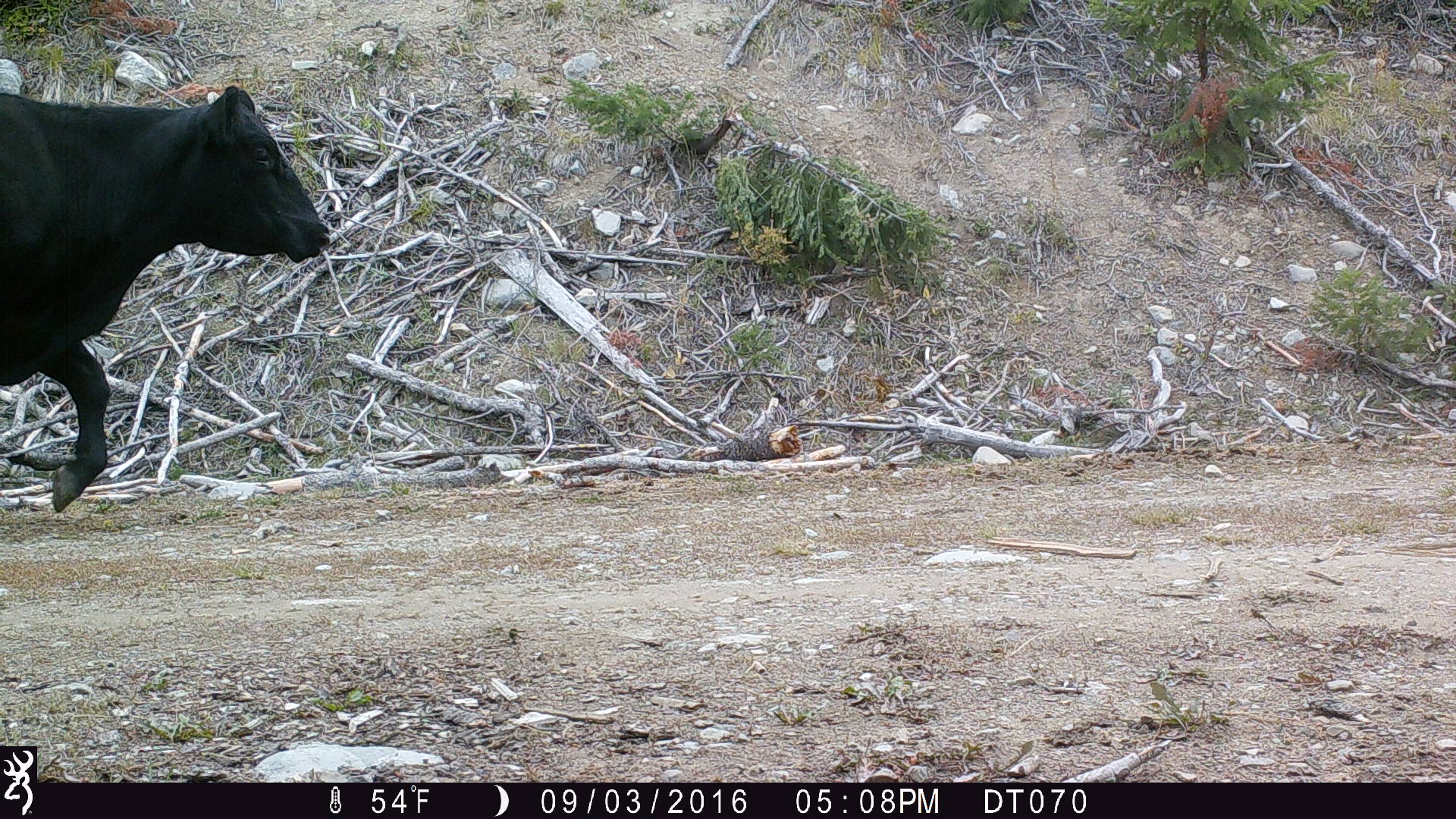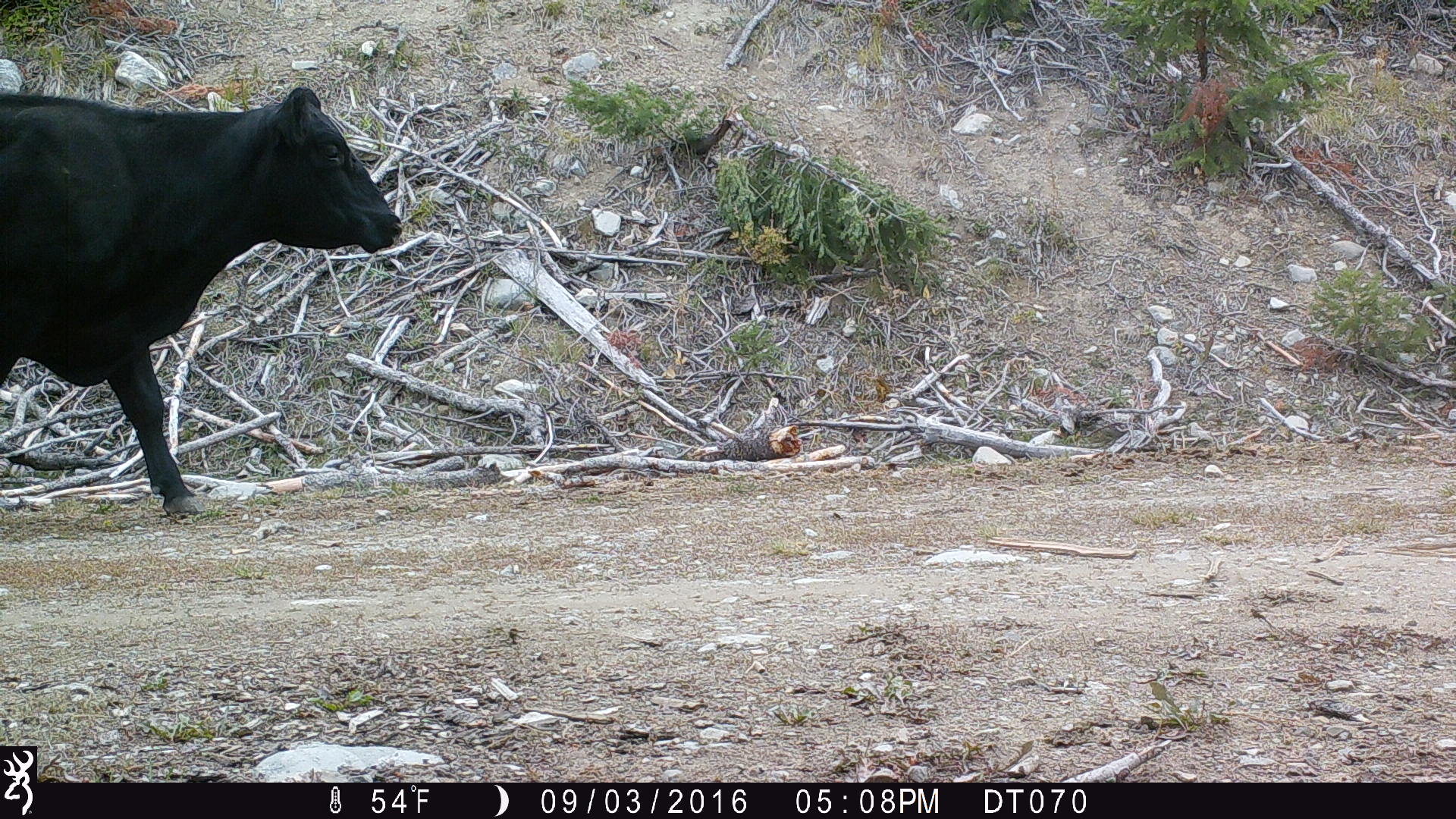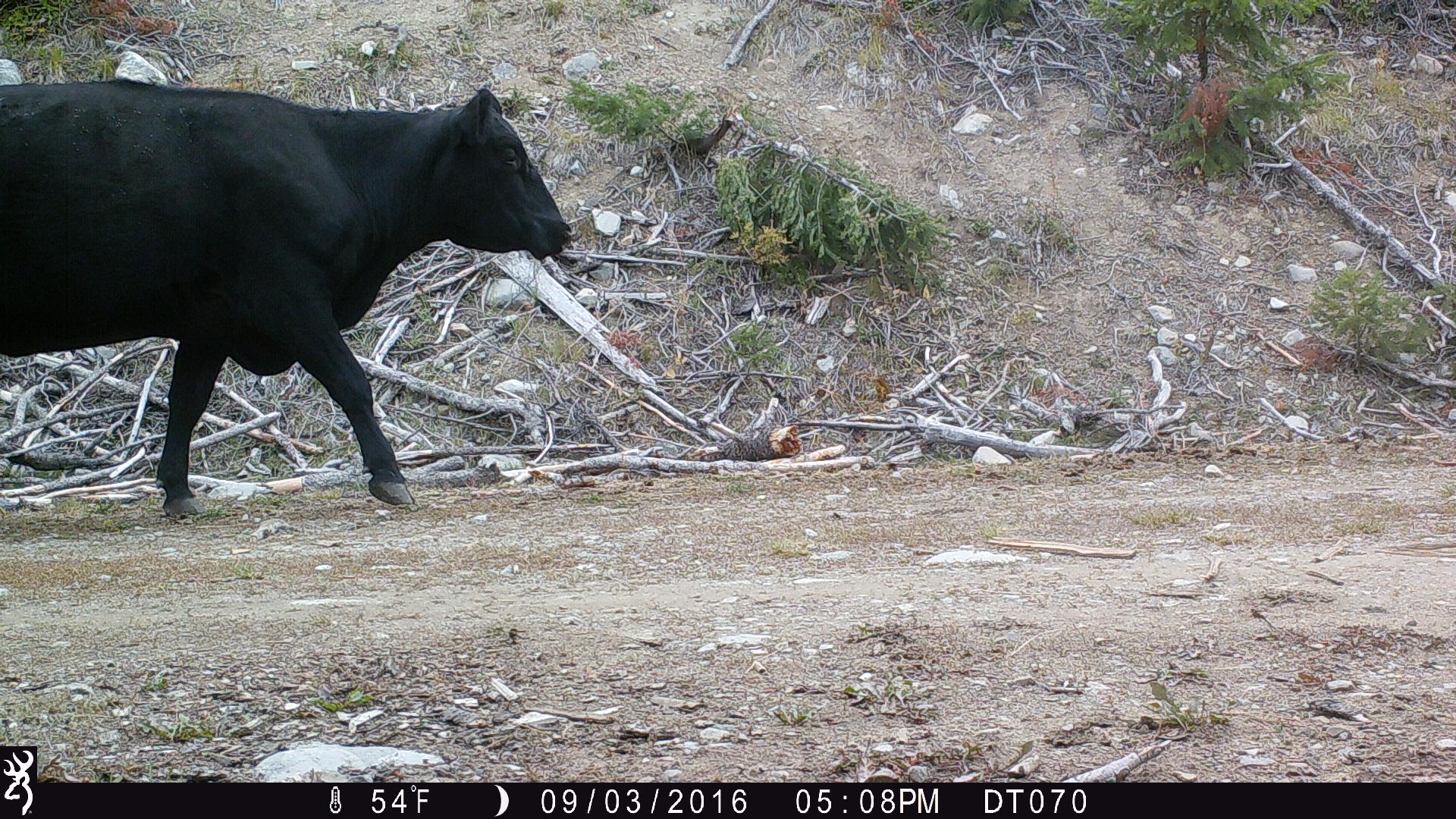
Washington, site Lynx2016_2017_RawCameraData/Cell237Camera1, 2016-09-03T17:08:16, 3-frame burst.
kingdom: Animalia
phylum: Chordata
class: Mammalia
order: Artiodactyla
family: Bovidae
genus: Bos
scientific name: Bos taurus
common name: domestic cattle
Domestic cattle (Bos taurus). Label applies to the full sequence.